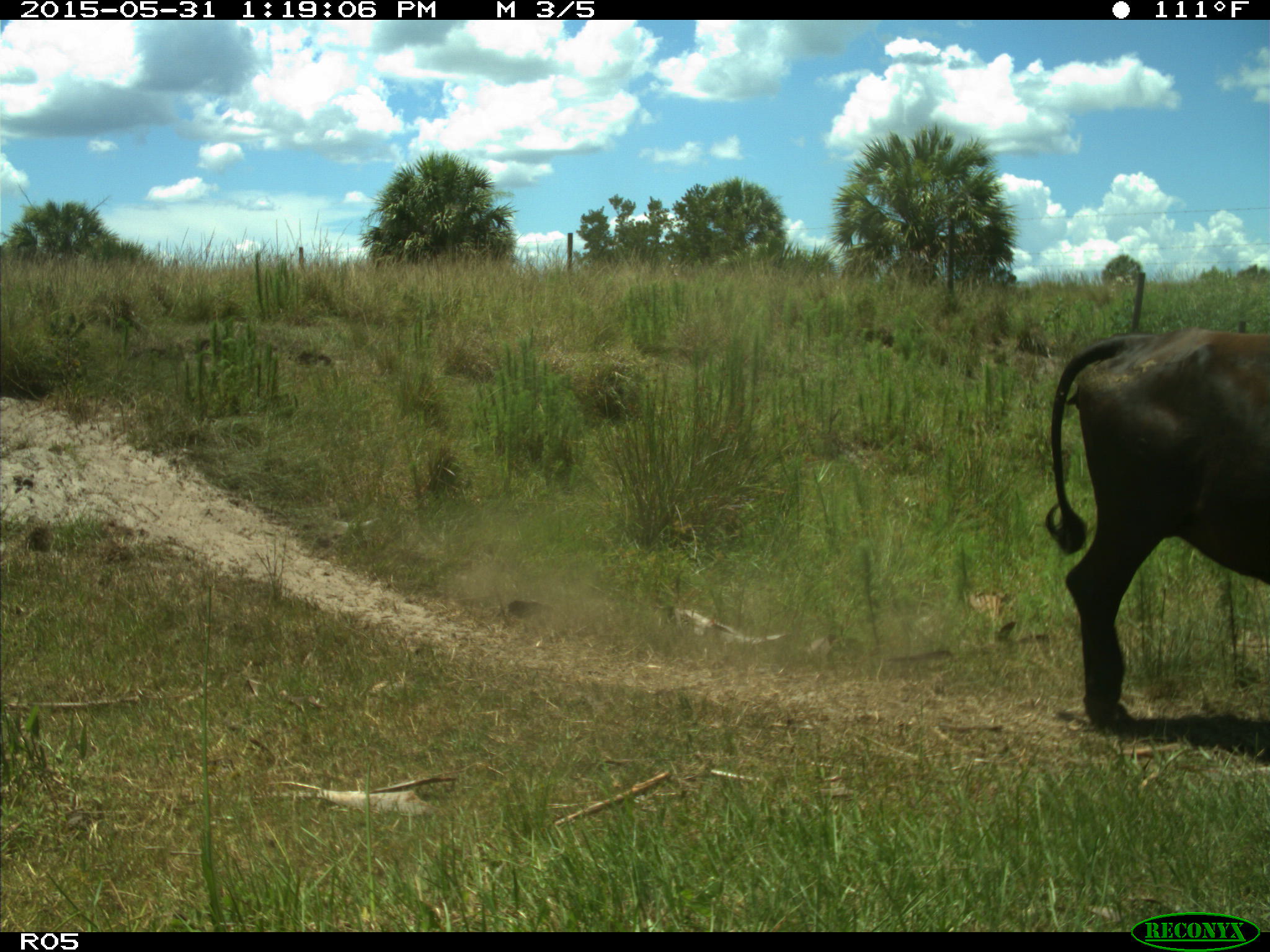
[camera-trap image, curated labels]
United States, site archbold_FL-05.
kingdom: Animalia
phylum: Chordata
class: Mammalia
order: Artiodactyla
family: Bovidae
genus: Bos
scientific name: Bos taurus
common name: domestic cow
Bos taurus (domestic cow).